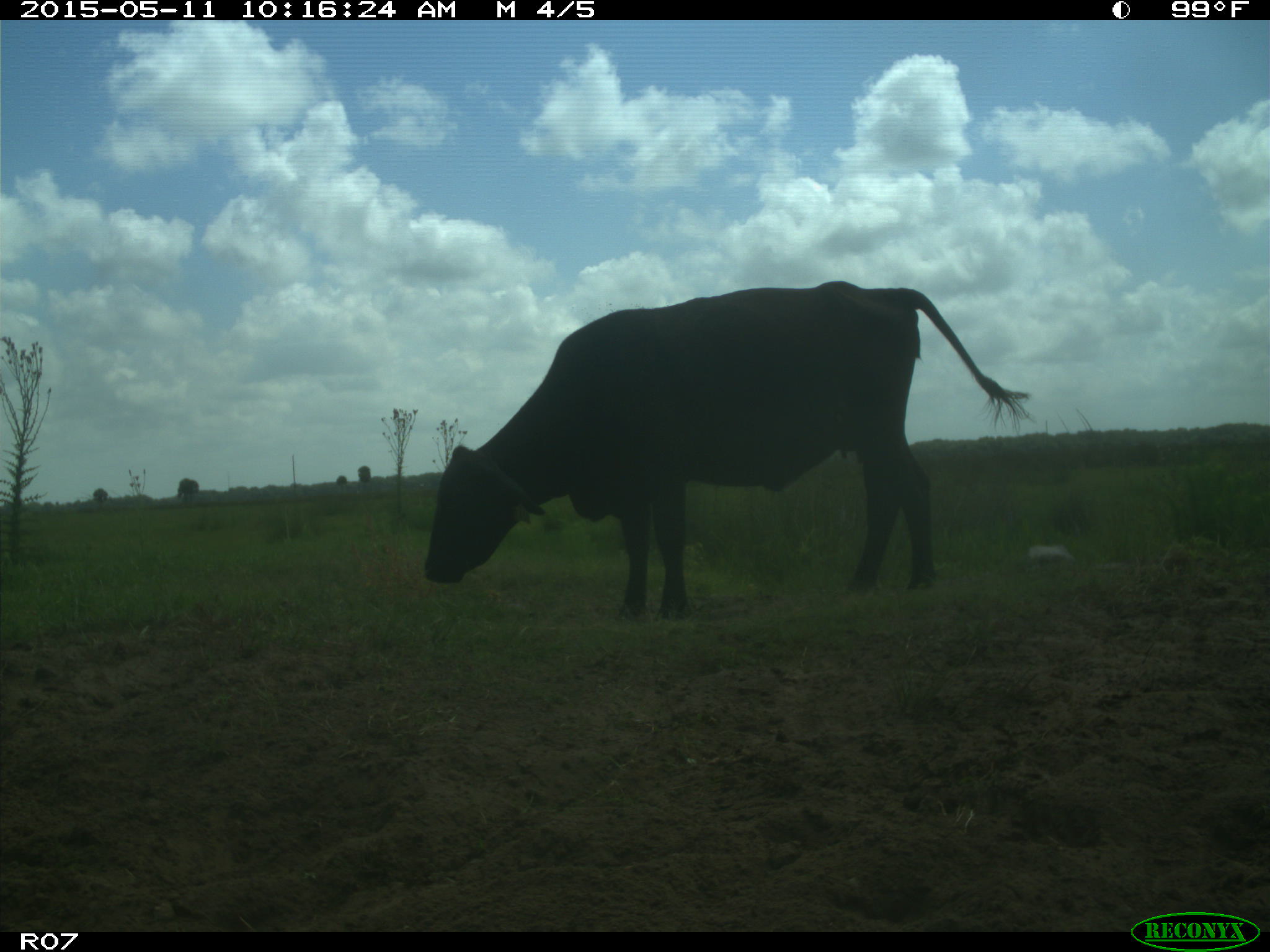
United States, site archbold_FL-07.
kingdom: Animalia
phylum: Chordata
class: Mammalia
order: Artiodactyla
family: Bovidae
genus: Bos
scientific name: Bos taurus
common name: domestic cow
Bos taurus (domestic cow).